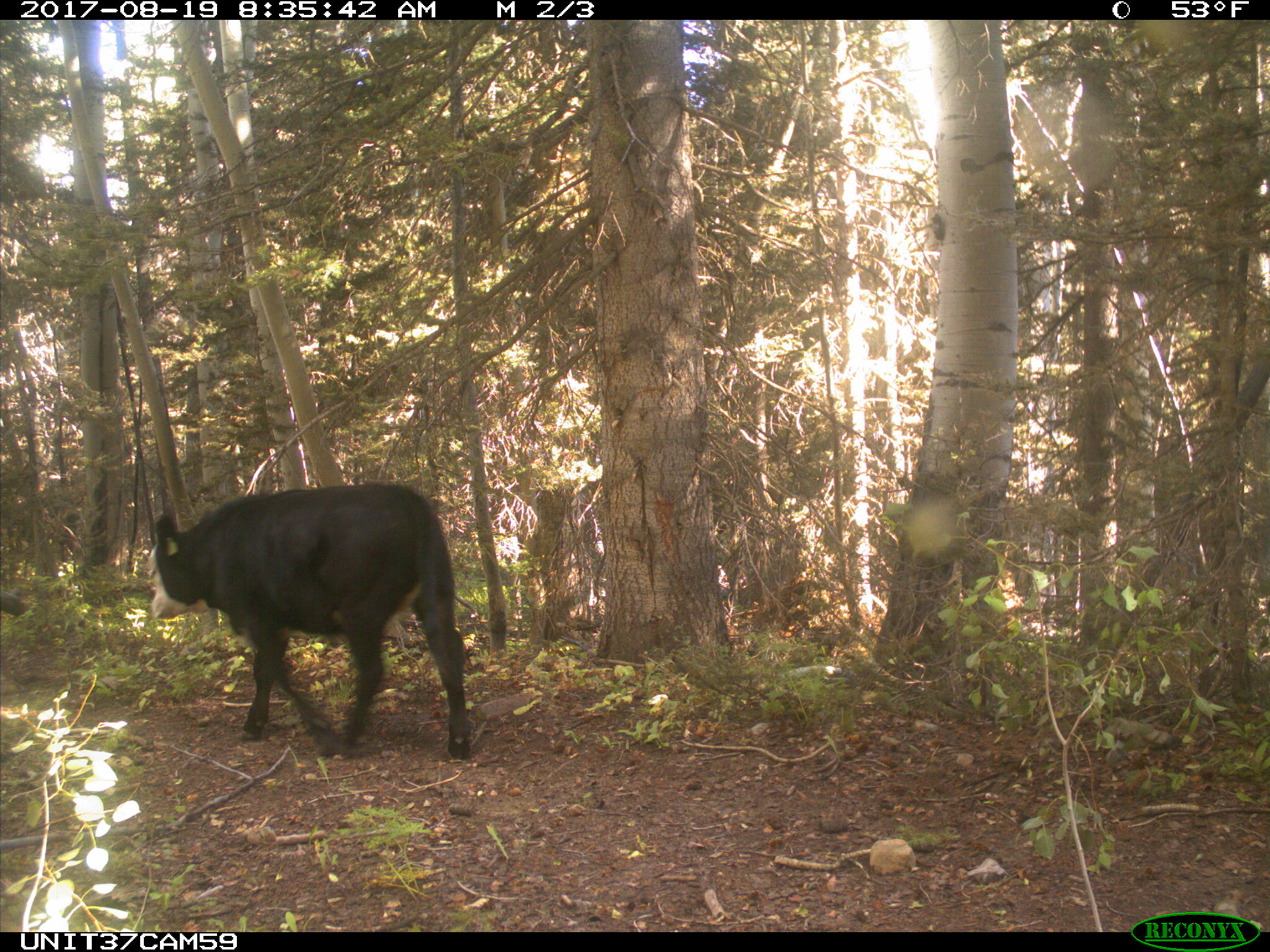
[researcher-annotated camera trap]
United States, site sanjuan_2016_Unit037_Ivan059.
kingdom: Animalia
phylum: Chordata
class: Mammalia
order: Artiodactyla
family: Bovidae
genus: Bos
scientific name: Bos taurus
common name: domestic cow